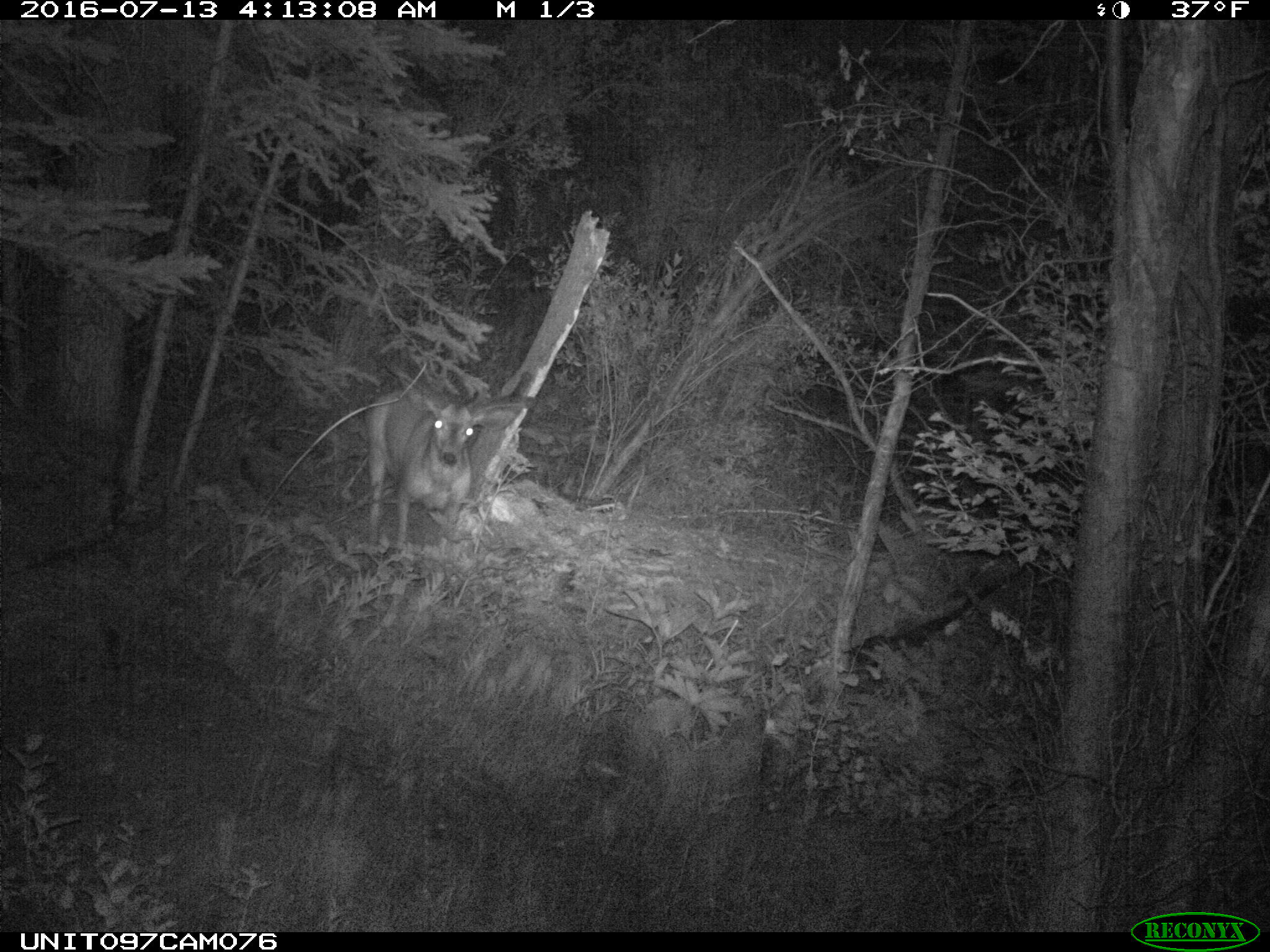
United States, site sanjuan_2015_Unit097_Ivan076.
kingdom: Animalia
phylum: Chordata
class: Mammalia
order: Artiodactyla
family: Cervidae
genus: Odocoileus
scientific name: Odocoileus hemionus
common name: mule deer